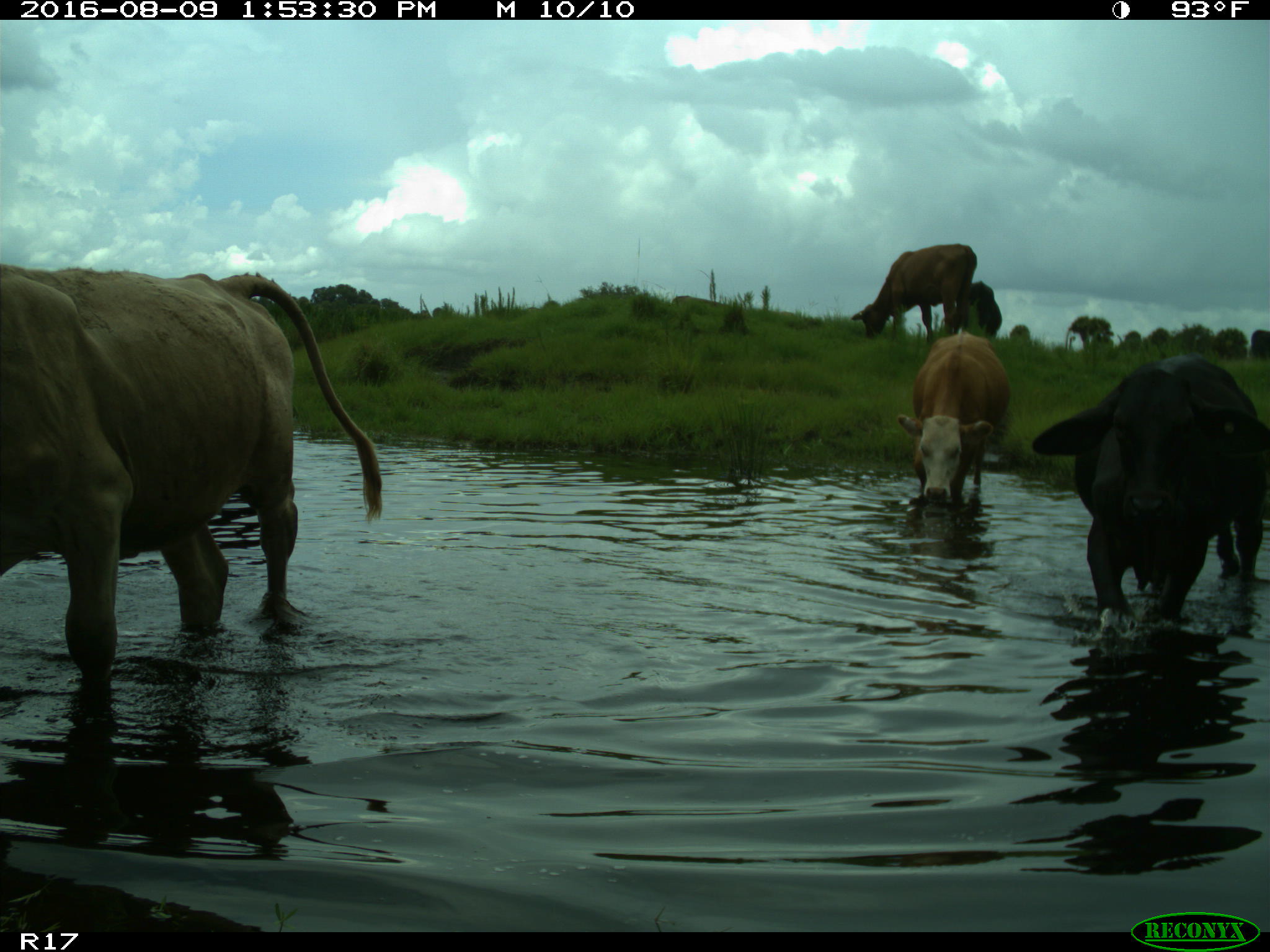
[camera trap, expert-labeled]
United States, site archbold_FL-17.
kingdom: Animalia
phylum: Chordata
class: Mammalia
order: Artiodactyla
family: Bovidae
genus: Bos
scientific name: Bos taurus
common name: domestic cow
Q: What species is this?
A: Bos taurus (domestic cow).